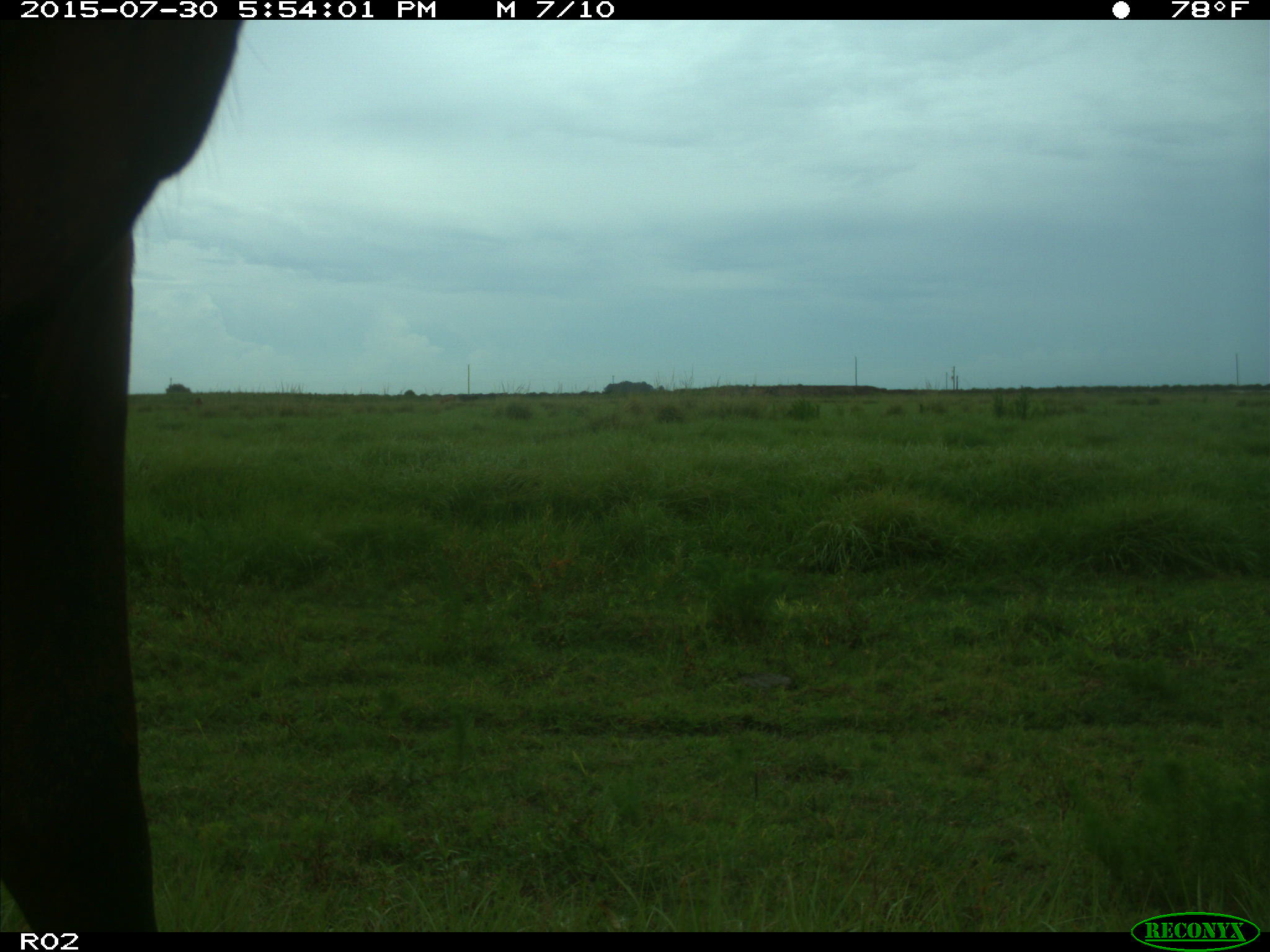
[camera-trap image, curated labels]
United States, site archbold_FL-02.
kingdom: Animalia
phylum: Chordata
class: Mammalia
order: Artiodactyla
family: Bovidae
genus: Bos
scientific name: Bos taurus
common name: domestic cow